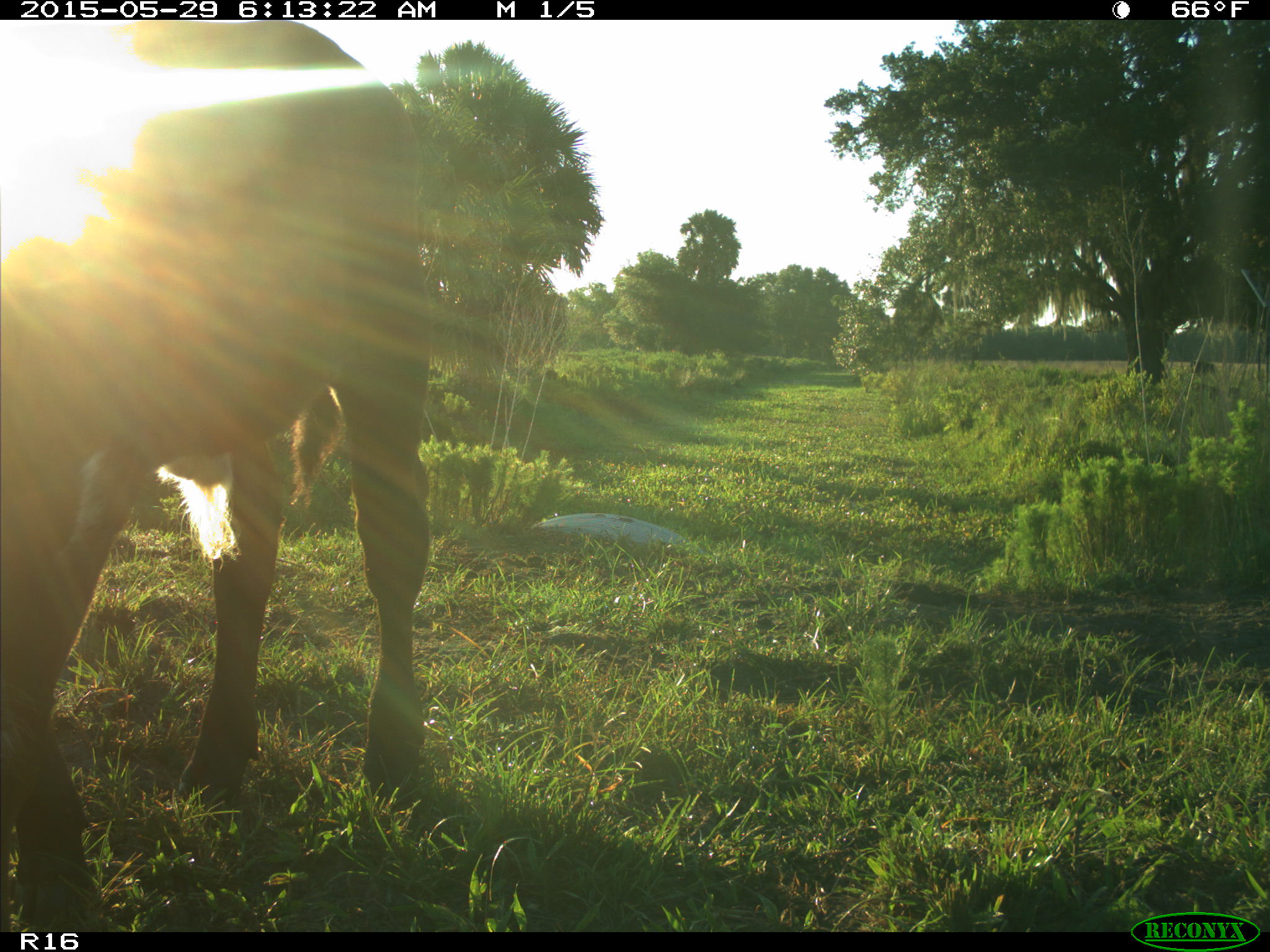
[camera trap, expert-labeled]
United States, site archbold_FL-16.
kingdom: Animalia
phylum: Chordata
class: Mammalia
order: Artiodactyla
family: Bovidae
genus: Bos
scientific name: Bos taurus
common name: domestic cow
Bos taurus (domestic cow).